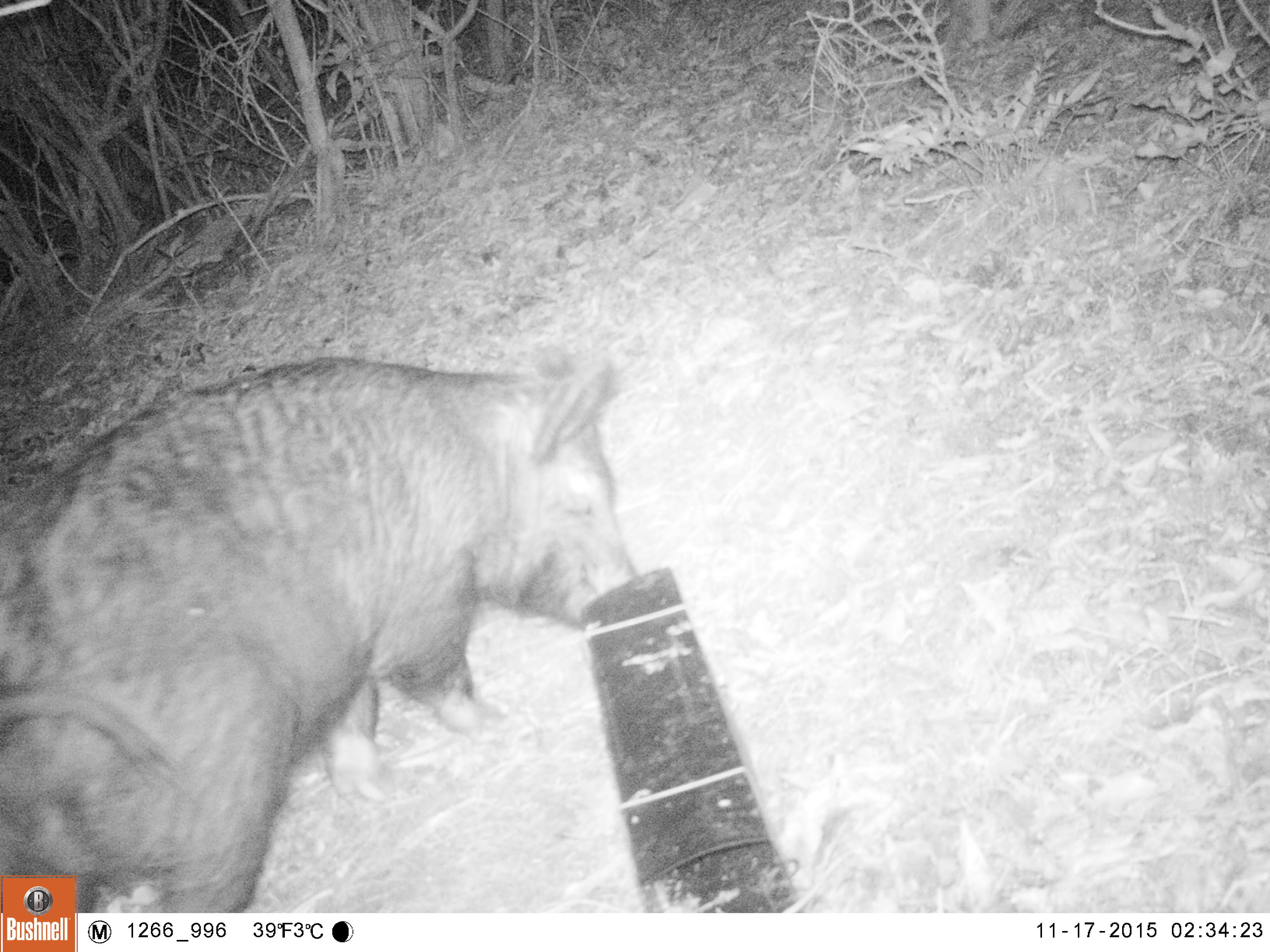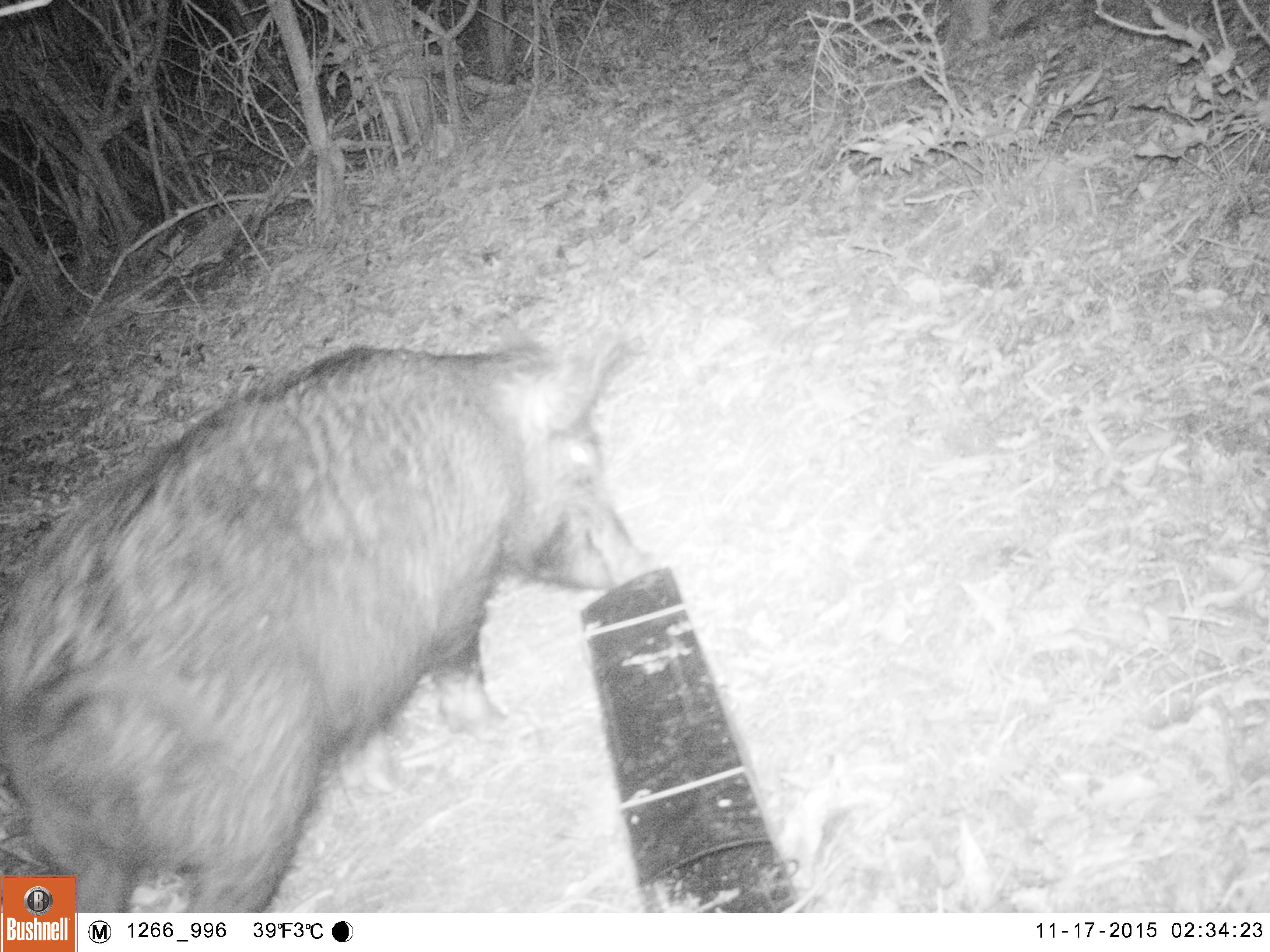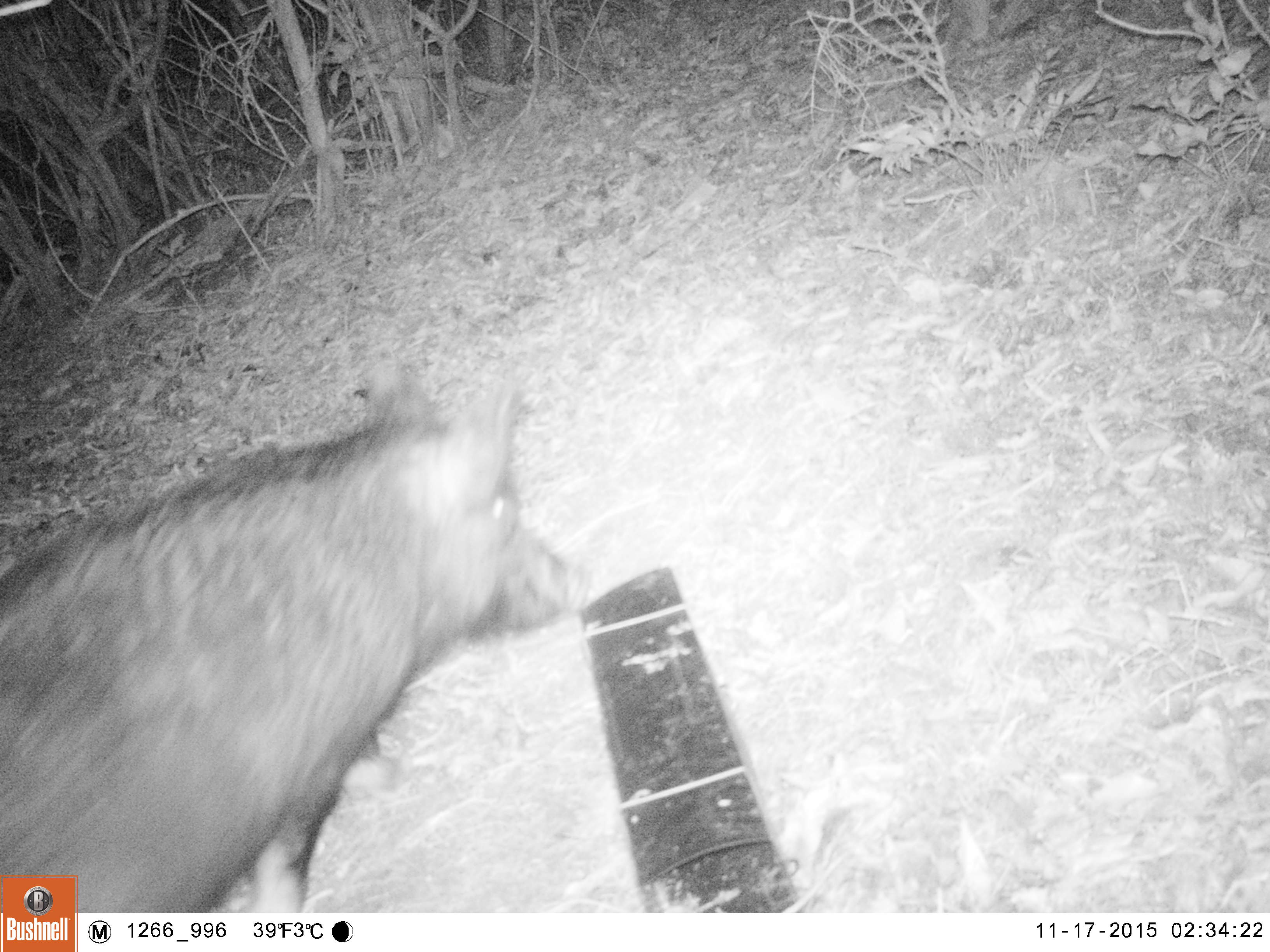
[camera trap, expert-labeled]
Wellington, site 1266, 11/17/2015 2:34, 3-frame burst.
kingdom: Animalia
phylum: Chordata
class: Mammalia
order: Artiodactyla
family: Suidae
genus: Sus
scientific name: Sus scrofa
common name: pig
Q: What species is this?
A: Pig (Sus scrofa).